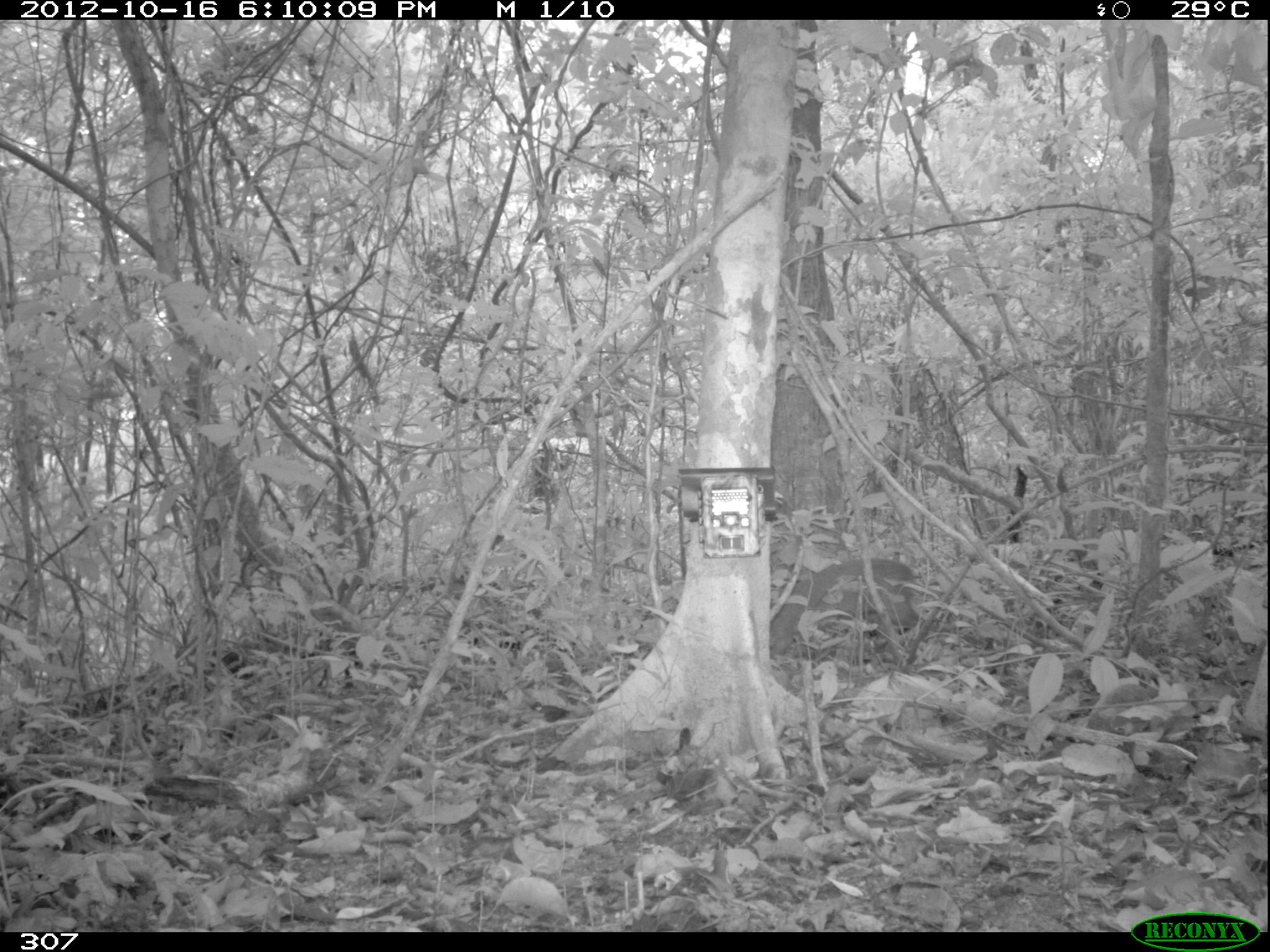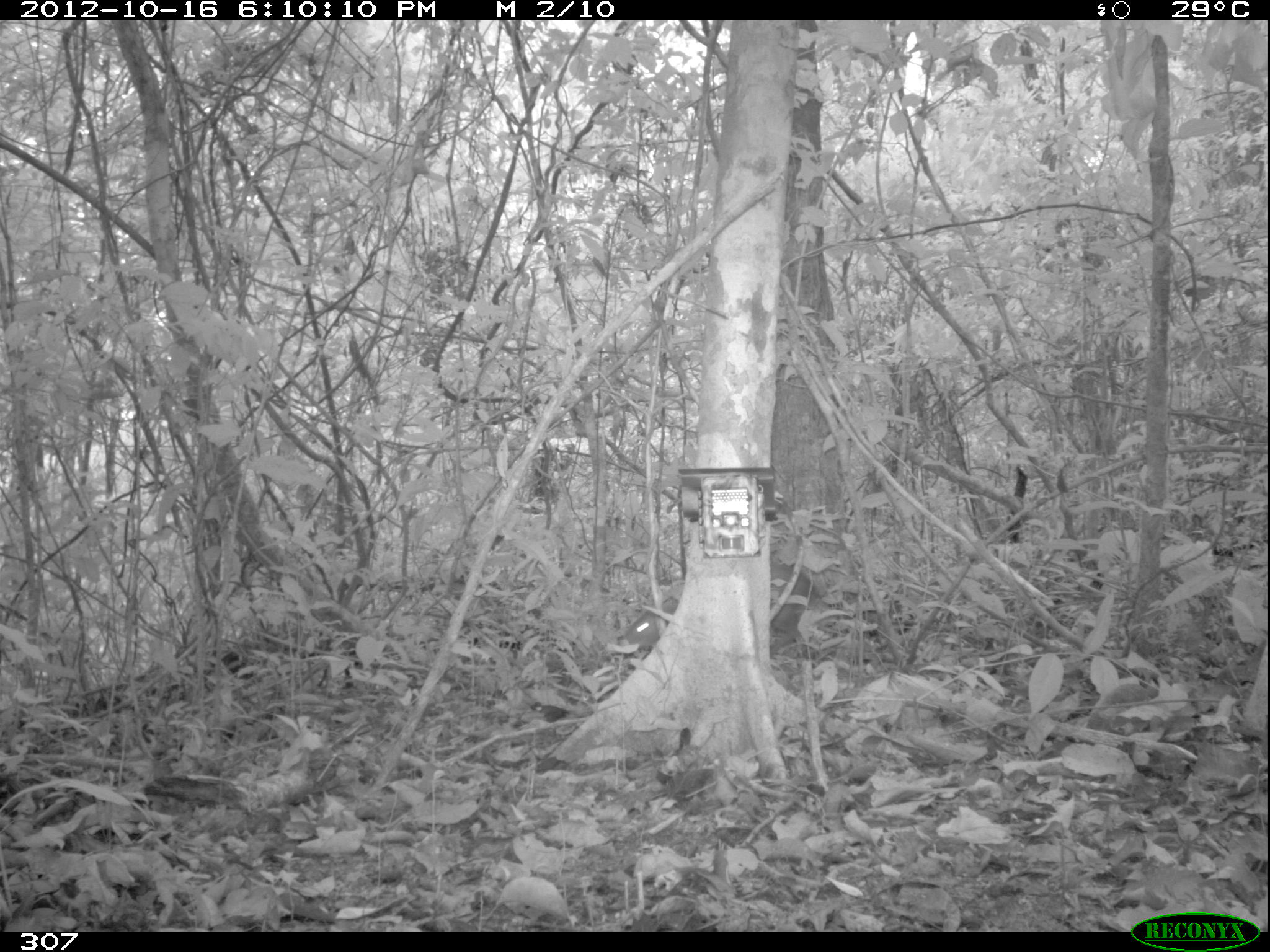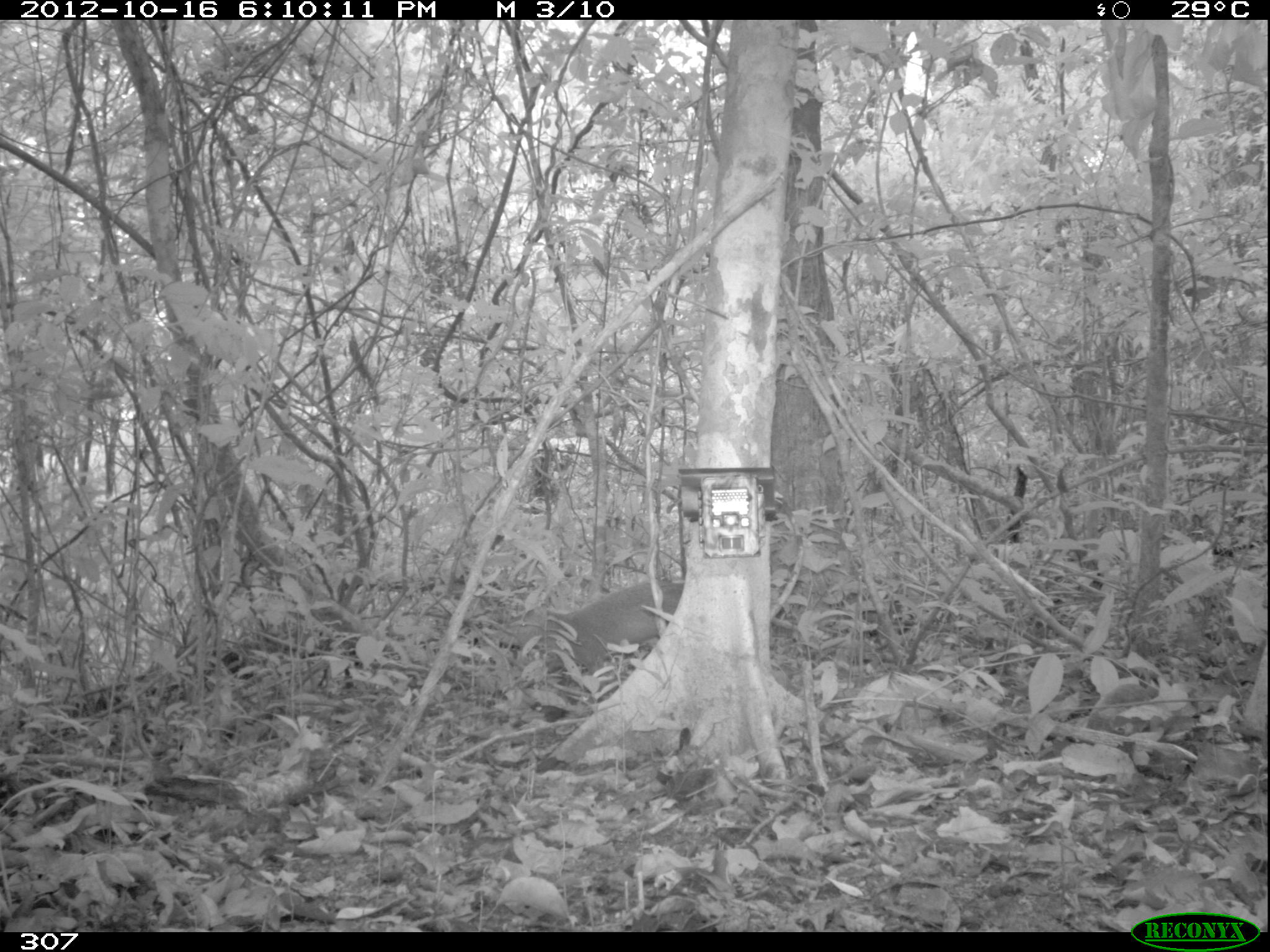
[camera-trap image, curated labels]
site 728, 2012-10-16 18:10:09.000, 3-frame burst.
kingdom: Animalia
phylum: Chordata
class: Mammalia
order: Rodentia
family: Dasyproctidae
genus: Dasyprocta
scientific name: Dasyprocta punctata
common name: central american agouti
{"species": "Dasyprocta punctata (central american agouti)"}